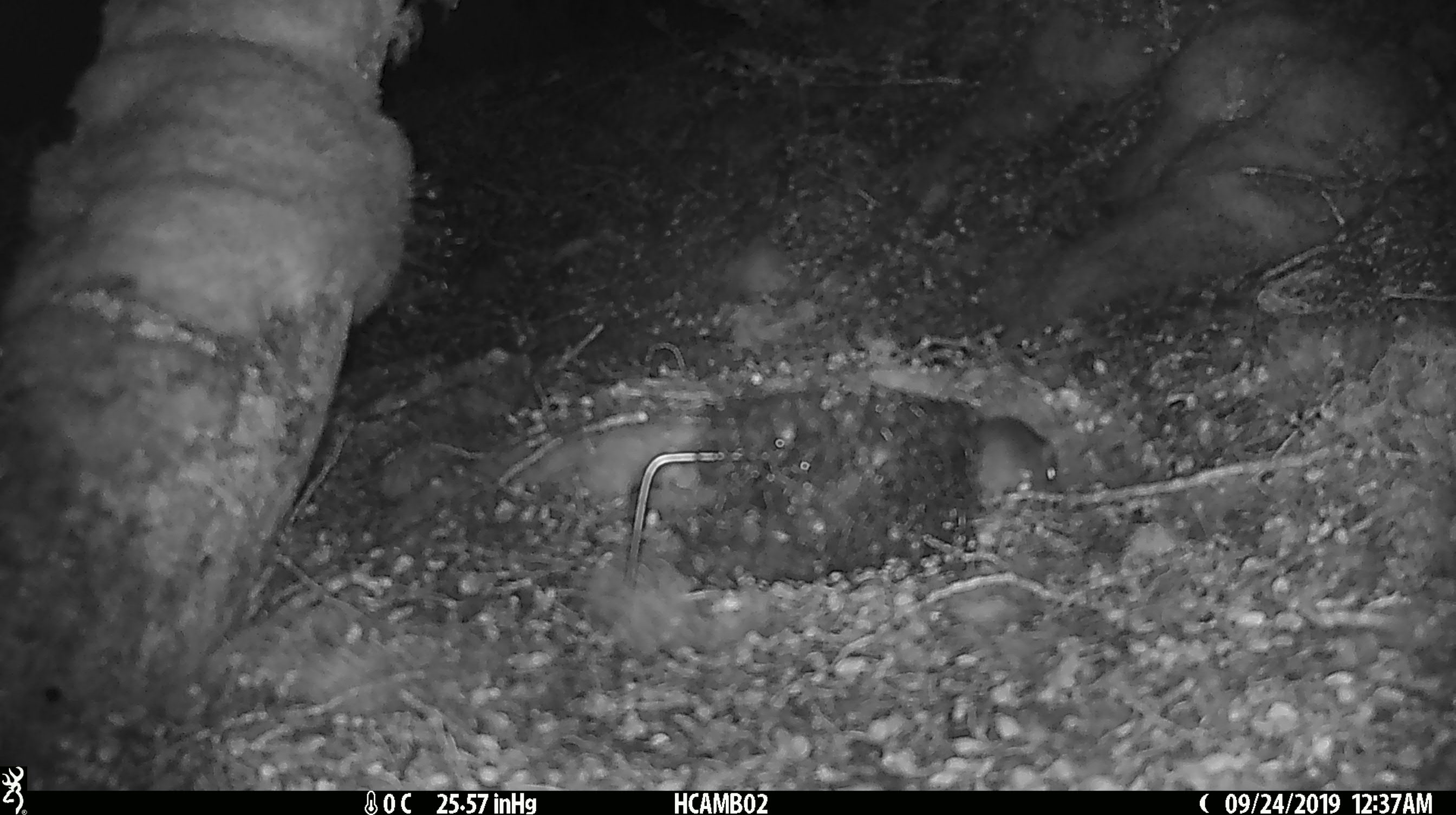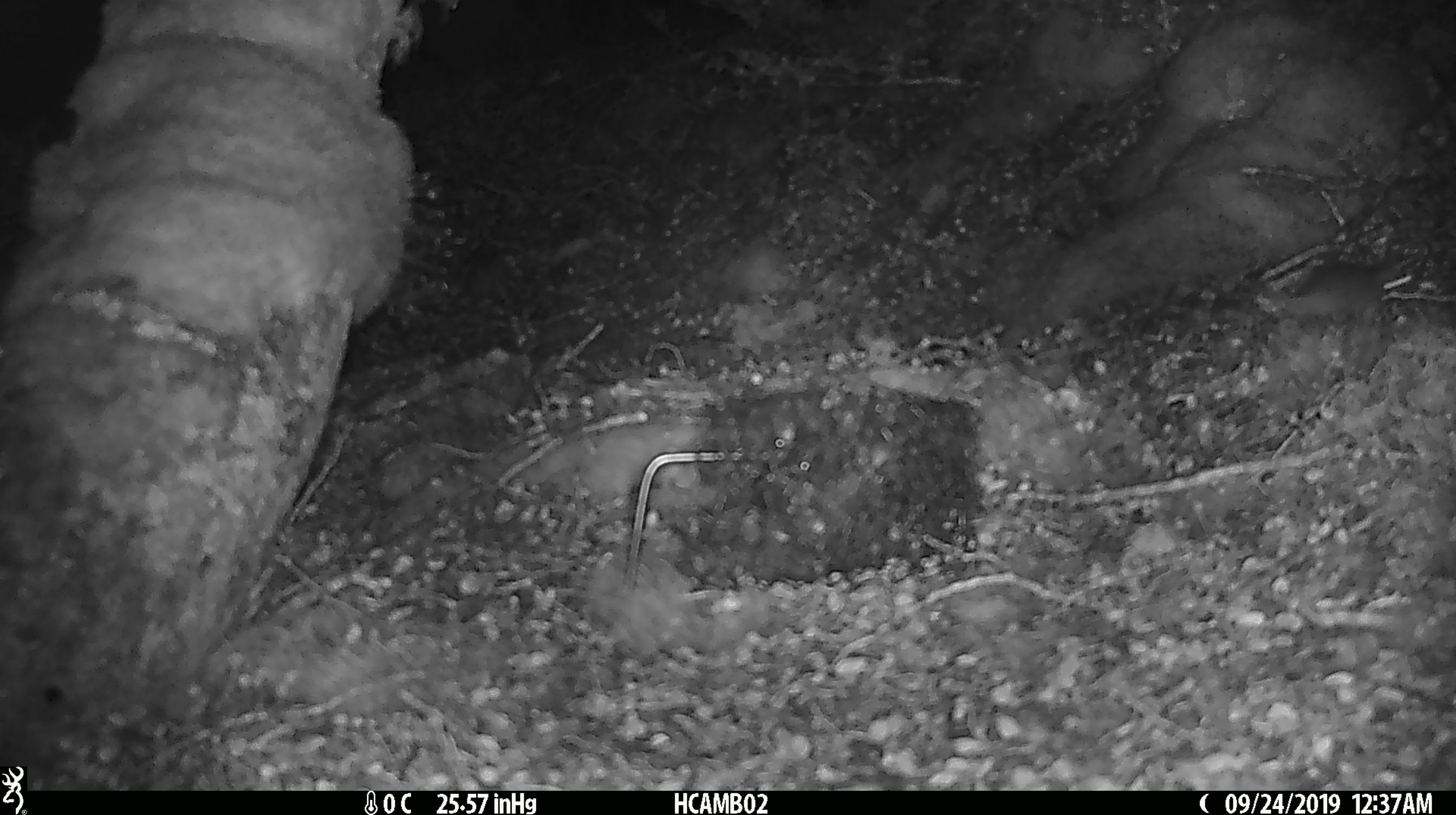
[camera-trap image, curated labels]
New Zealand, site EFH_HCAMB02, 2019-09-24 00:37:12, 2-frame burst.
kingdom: Animalia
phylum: Chordata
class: Mammalia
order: Rodentia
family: Muridae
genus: Mus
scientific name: Mus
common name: mouse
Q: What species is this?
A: Mouse (Mus).